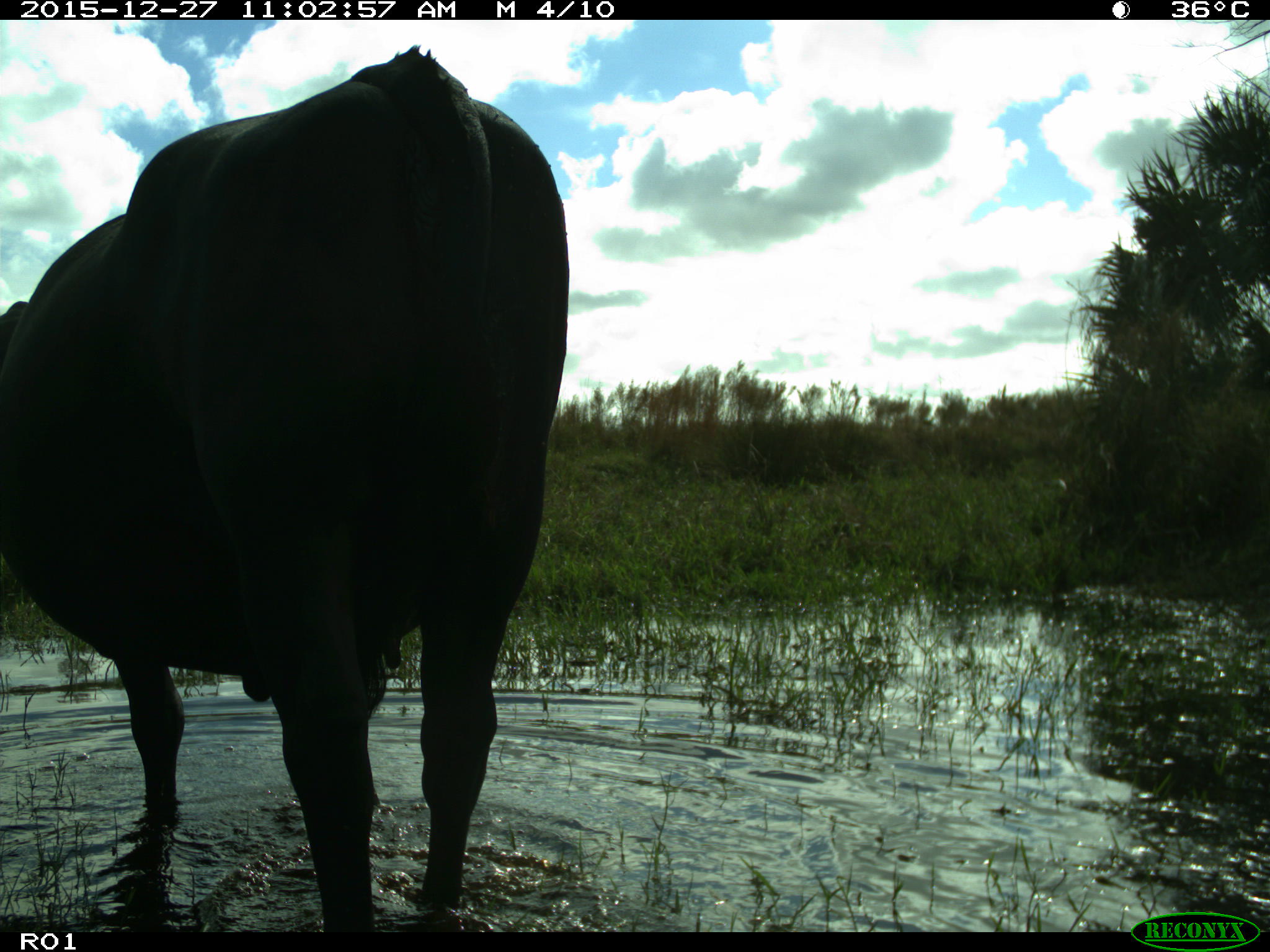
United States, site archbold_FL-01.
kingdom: Animalia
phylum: Chordata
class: Mammalia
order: Artiodactyla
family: Bovidae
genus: Bos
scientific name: Bos taurus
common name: domestic cow